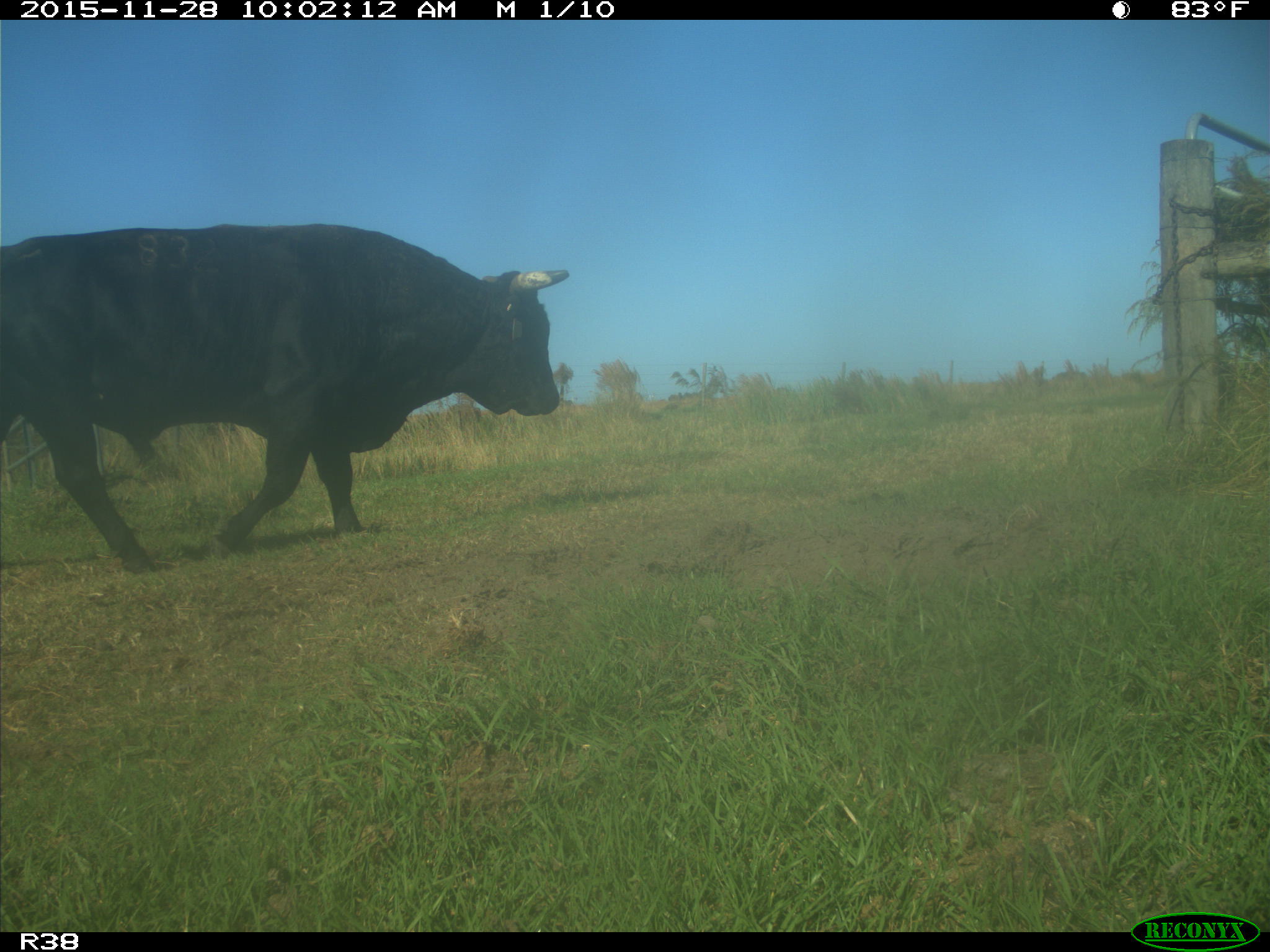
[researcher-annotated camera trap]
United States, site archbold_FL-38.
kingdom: Animalia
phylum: Chordata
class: Mammalia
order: Artiodactyla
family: Bovidae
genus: Bos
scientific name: Bos taurus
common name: domestic cow